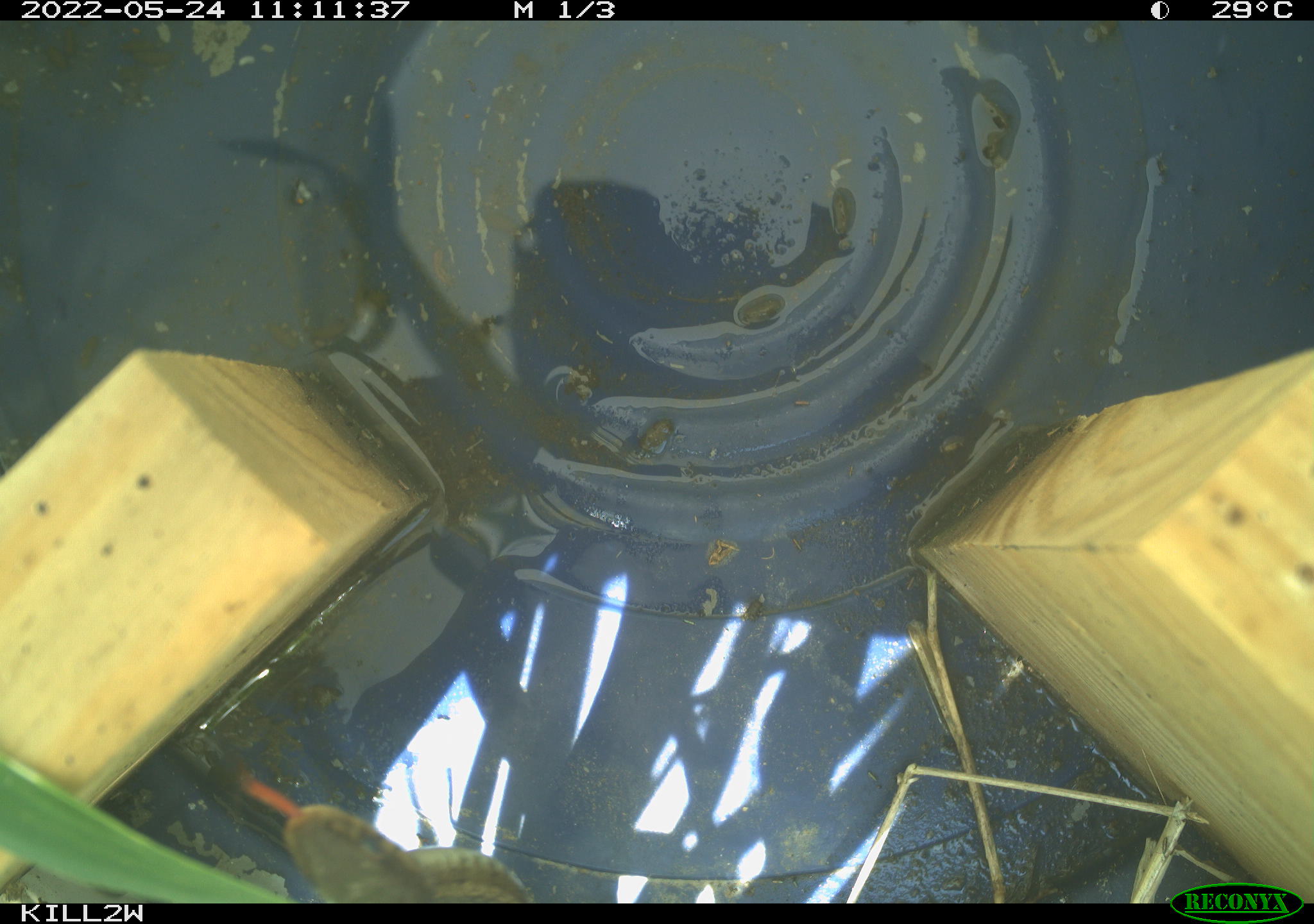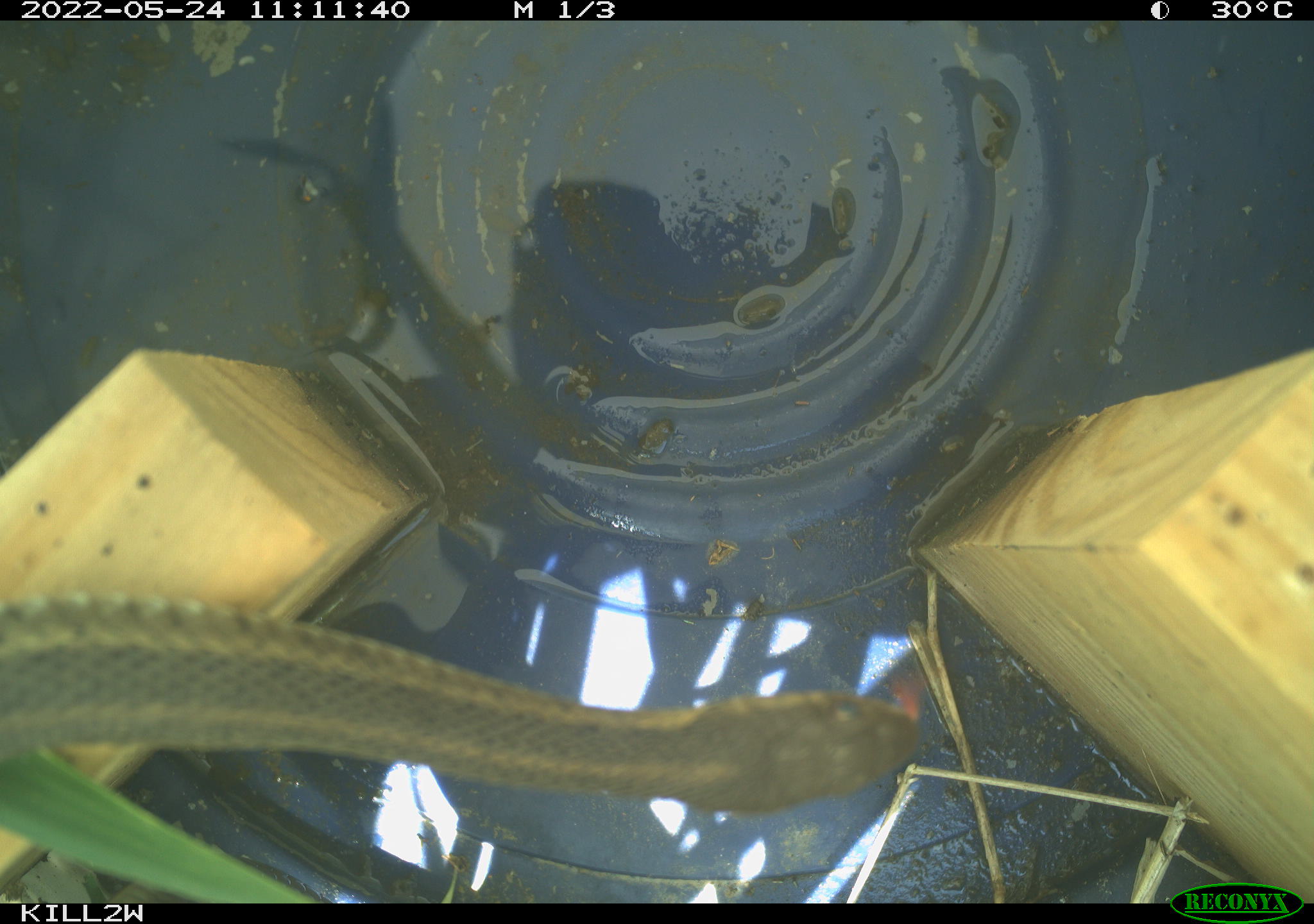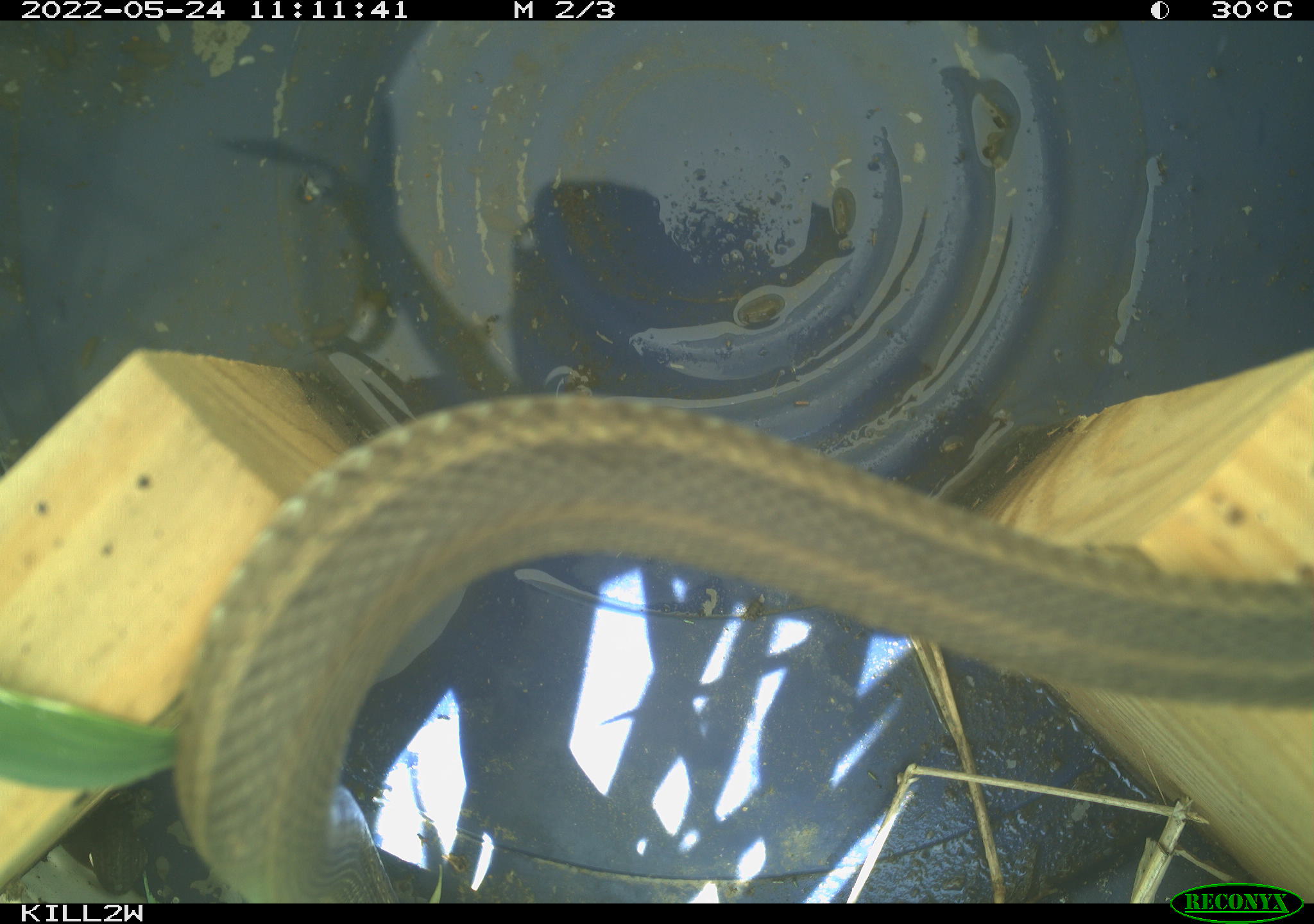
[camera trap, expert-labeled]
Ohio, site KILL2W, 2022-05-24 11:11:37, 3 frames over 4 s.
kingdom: Animalia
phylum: Chordata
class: Reptilia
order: Squamata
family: Colubridae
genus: Thamnophis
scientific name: Thamnophis sirtalis sirtalis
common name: eastern gartersnake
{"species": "eastern gartersnake (Thamnophis sirtalis sirtalis)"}